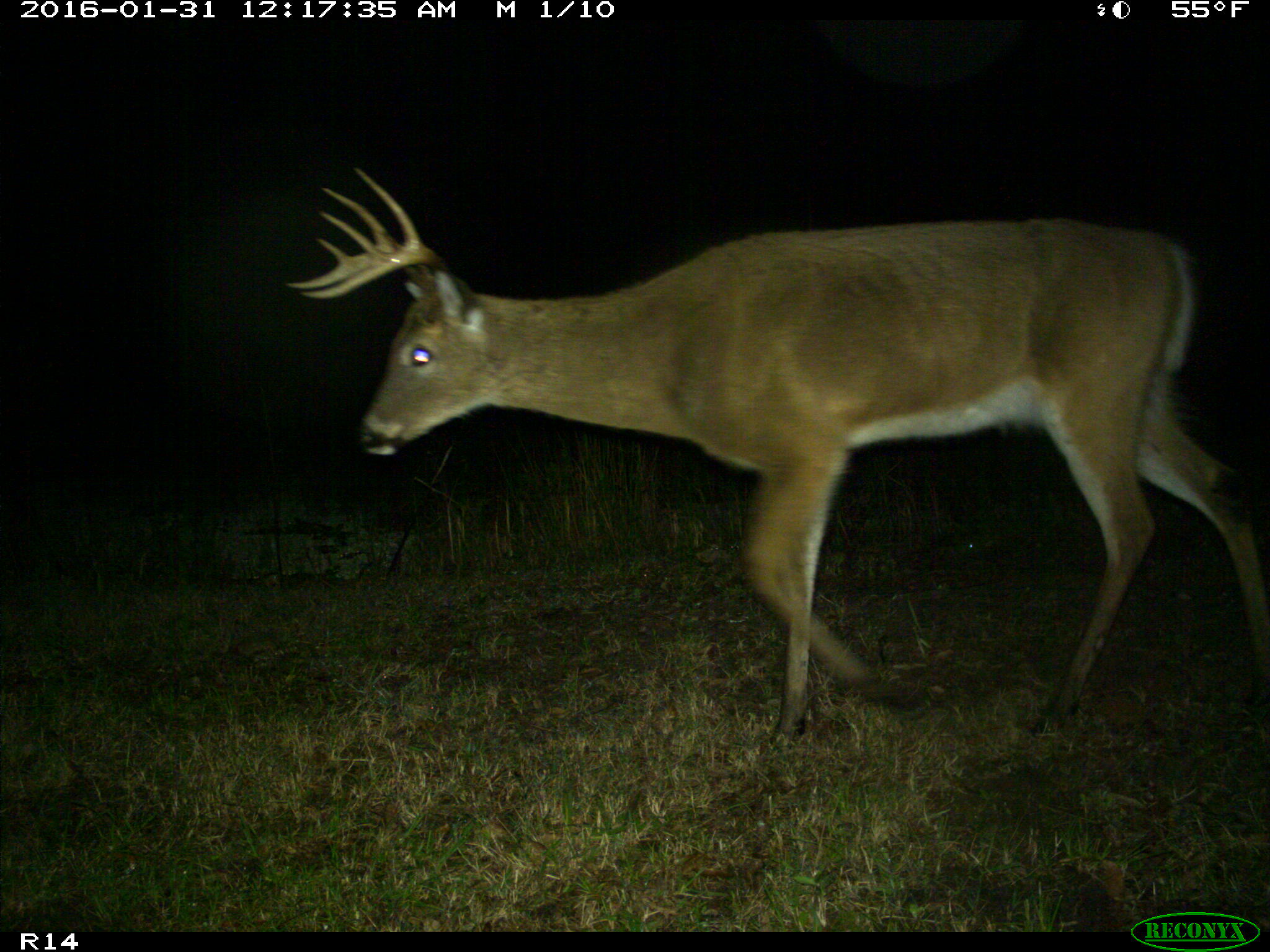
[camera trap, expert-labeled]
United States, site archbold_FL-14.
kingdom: Animalia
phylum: Chordata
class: Mammalia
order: Artiodactyla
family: Cervidae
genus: Odocoileus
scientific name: Odocoileus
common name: deer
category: unidentified deer